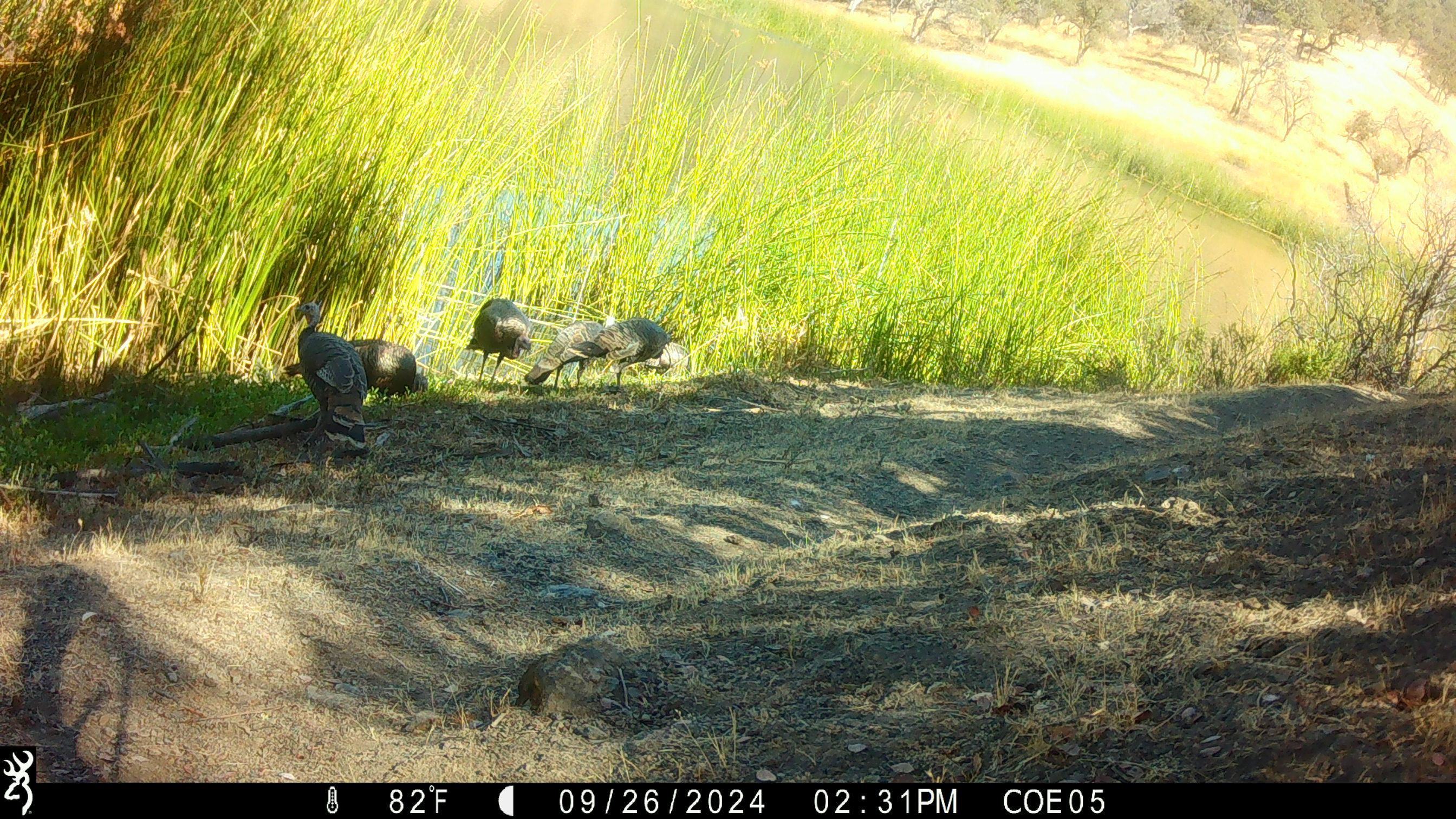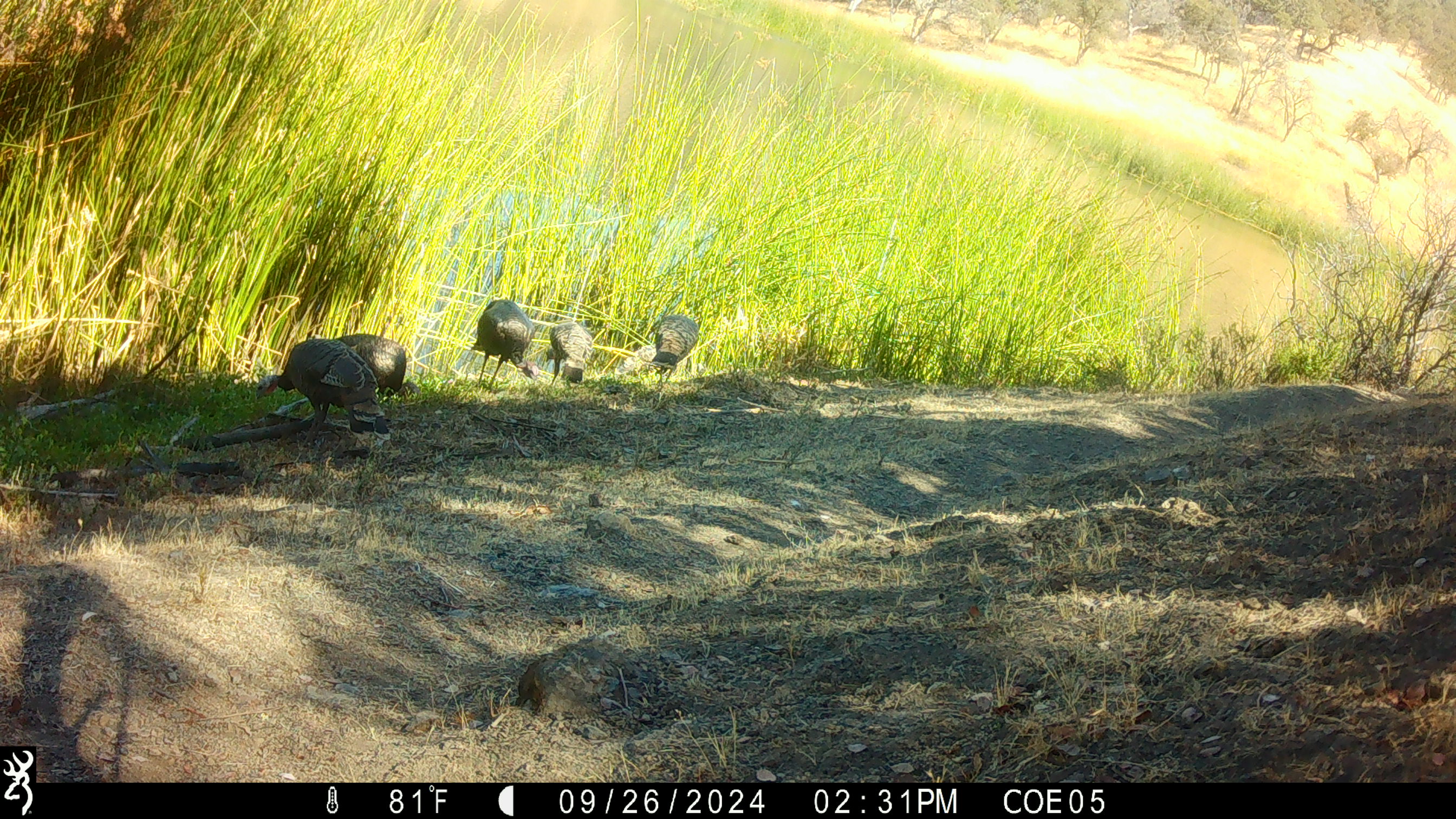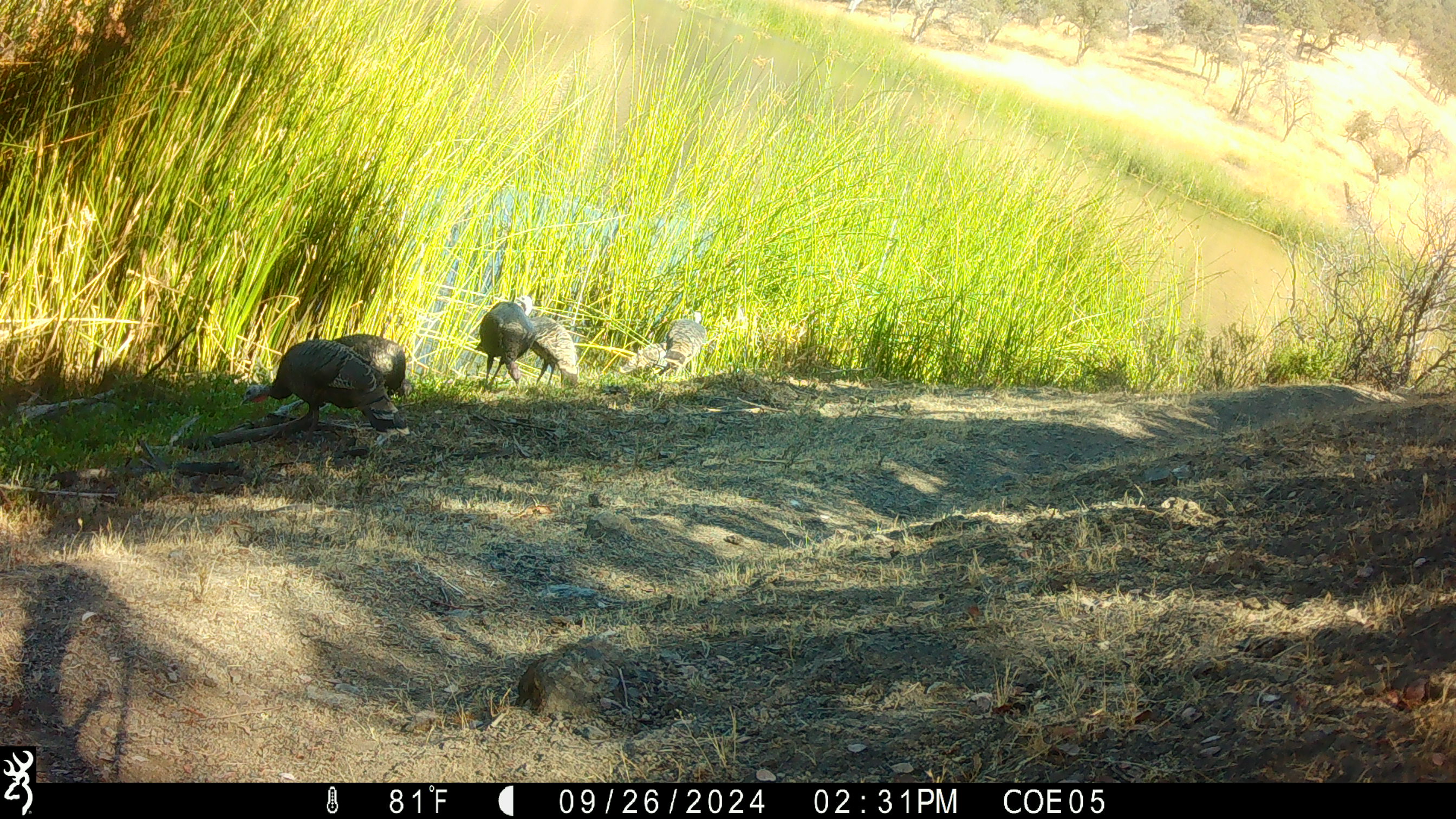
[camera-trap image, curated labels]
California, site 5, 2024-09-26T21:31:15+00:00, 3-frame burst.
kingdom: Animalia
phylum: Chordata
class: Aves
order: Galliformes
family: Phasianidae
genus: Meleagris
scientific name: Meleagris gallopavo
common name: turkey